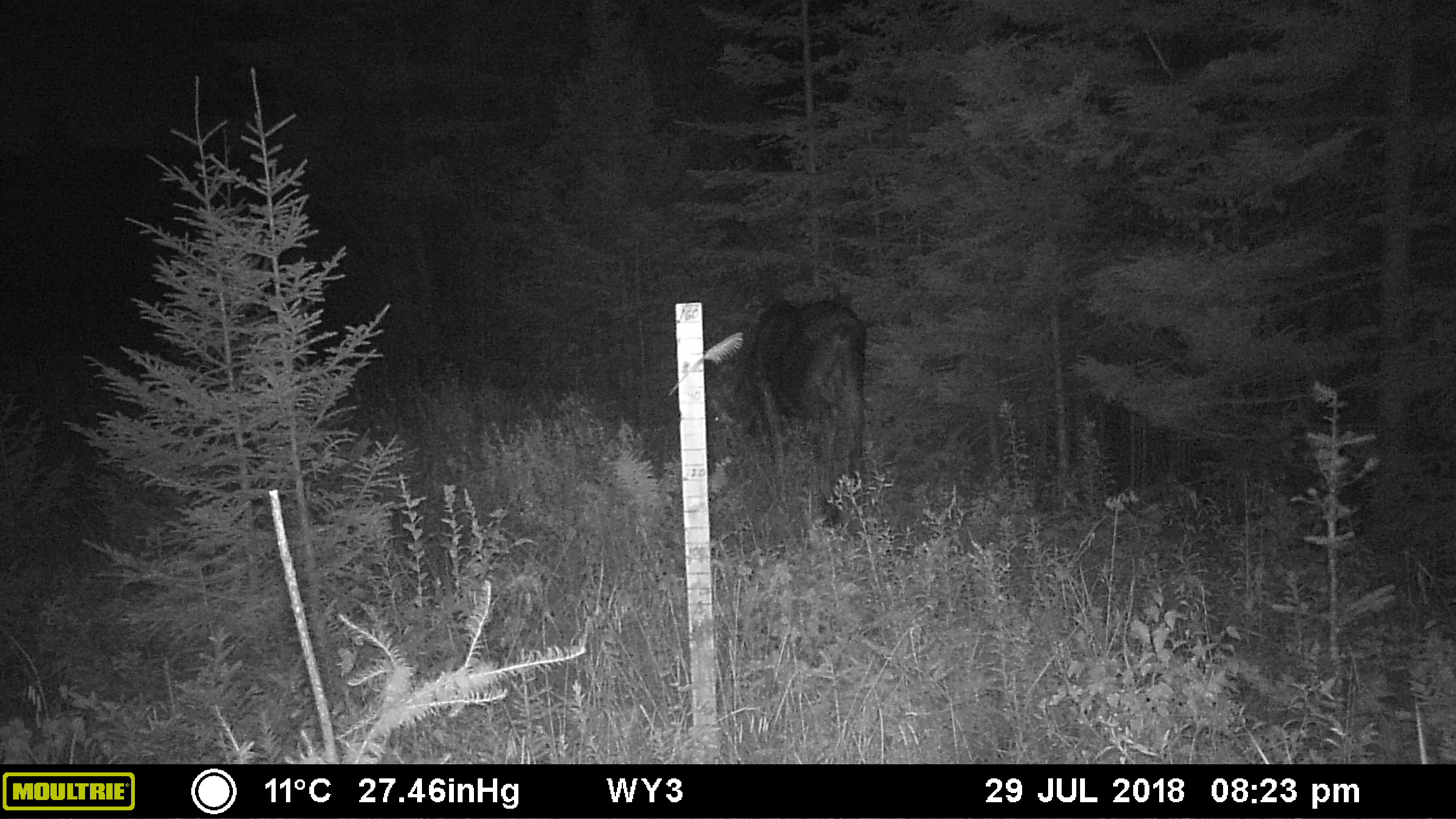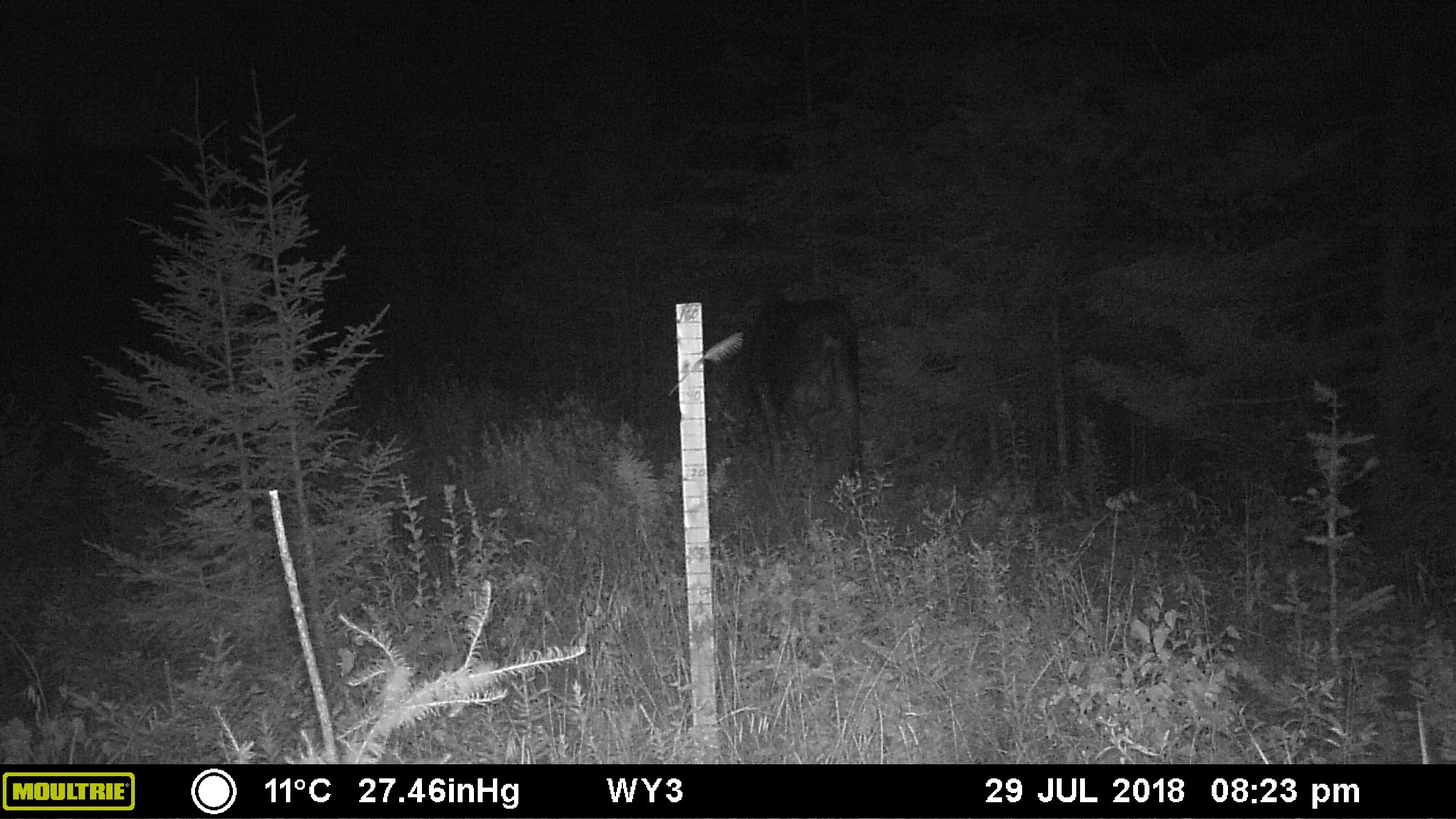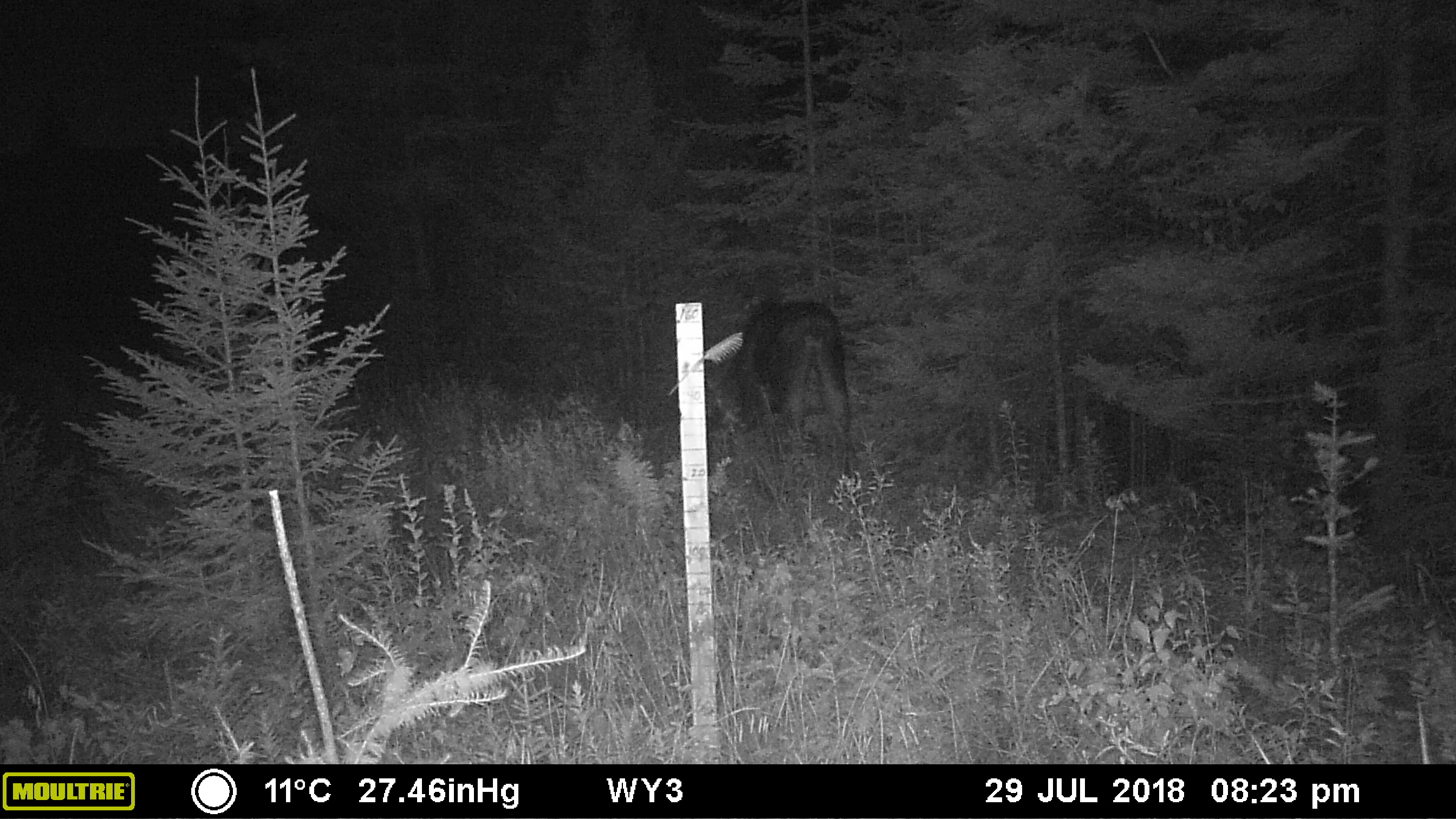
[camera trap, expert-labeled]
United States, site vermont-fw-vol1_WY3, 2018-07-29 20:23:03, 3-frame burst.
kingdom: Animalia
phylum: Chordata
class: Mammalia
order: Artiodactyla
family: Cervidae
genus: Alces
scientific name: Alces alces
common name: moose